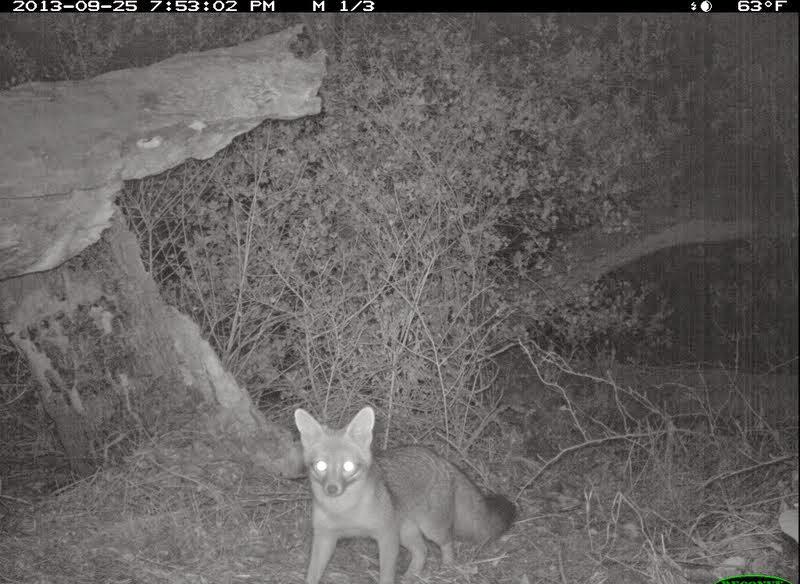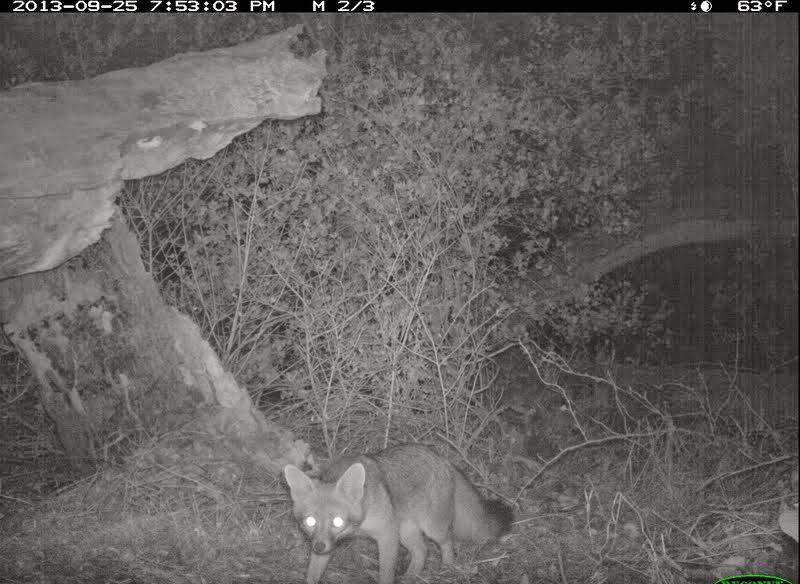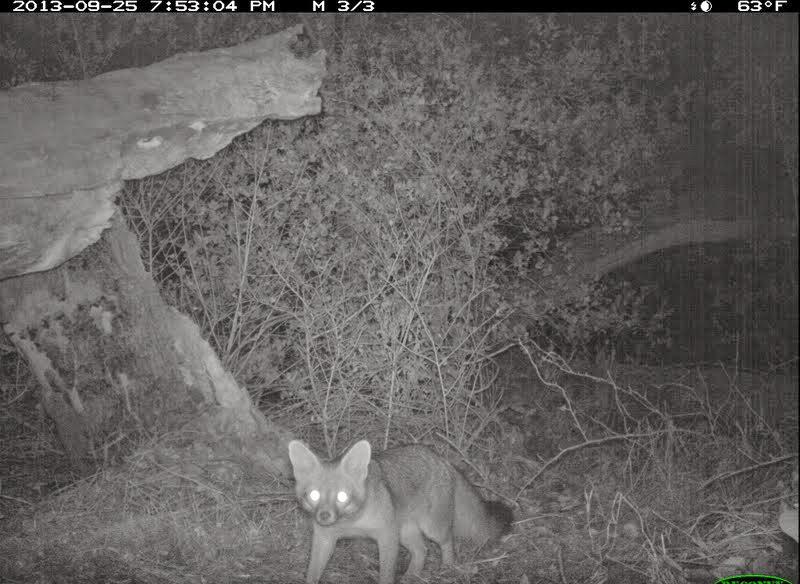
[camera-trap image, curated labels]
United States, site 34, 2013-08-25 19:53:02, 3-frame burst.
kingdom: Animalia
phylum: Chordata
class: Mammalia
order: Carnivora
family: Canidae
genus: Urocyon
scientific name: Urocyon cinereoargenteus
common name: gray fox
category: fox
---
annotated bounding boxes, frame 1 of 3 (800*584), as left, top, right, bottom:
fox: 292, 406, 521, 583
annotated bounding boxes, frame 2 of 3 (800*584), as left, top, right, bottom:
fox: 283, 441, 516, 582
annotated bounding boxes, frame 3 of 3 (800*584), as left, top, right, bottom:
fox: 286, 438, 516, 583